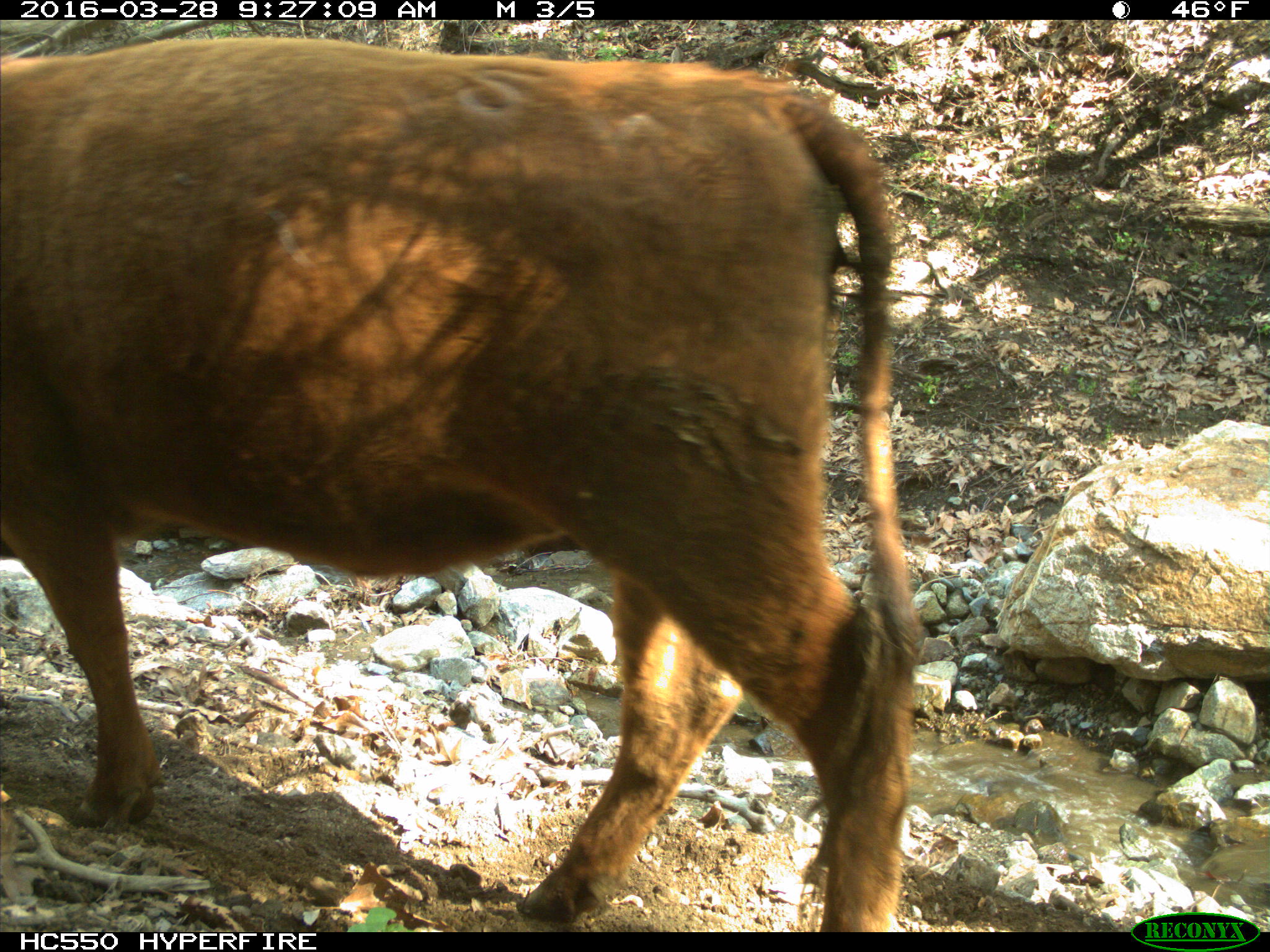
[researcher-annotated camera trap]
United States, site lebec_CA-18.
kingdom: Animalia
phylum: Chordata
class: Mammalia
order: Artiodactyla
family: Bovidae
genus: Bos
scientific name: Bos taurus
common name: domestic cow